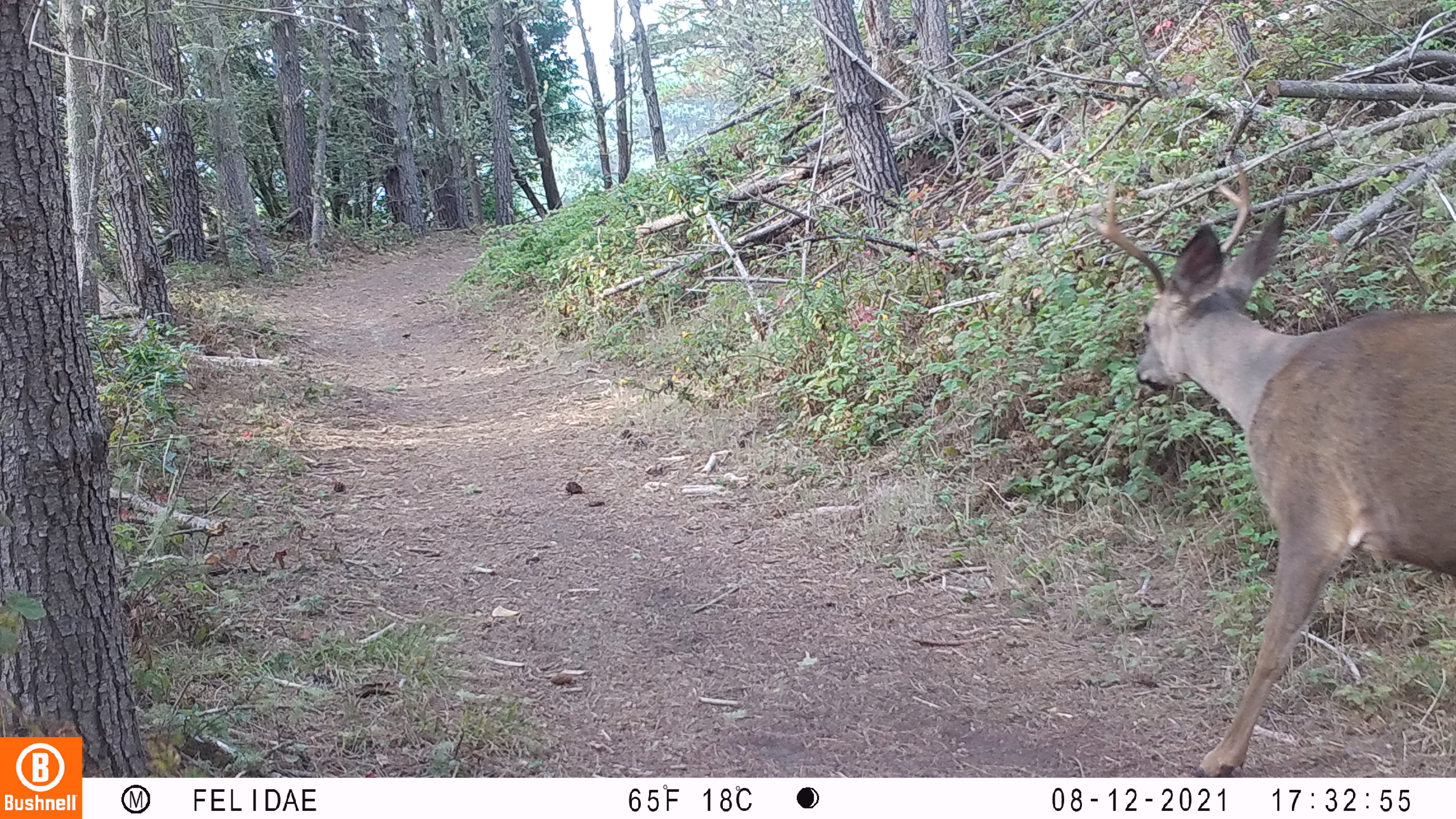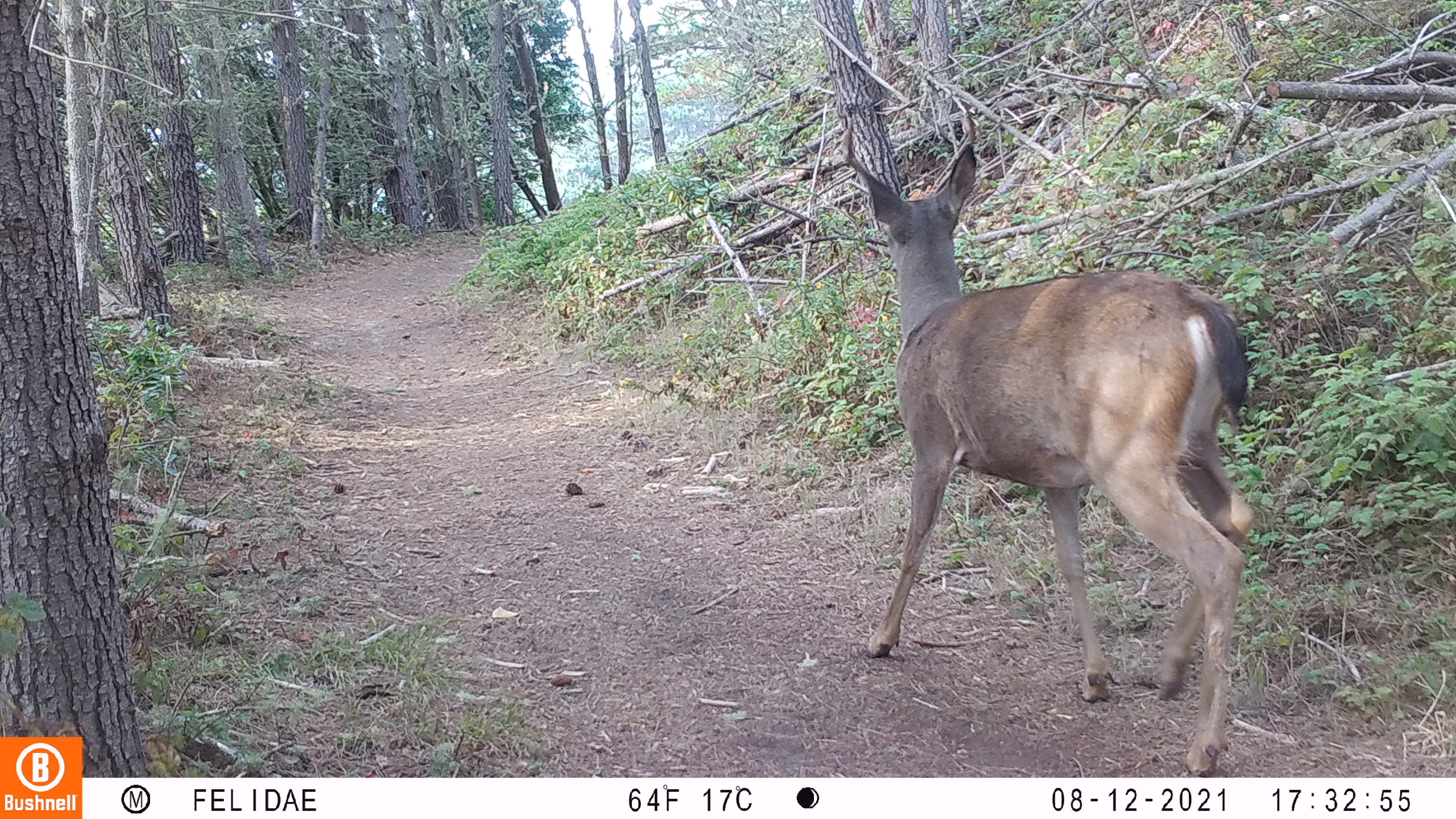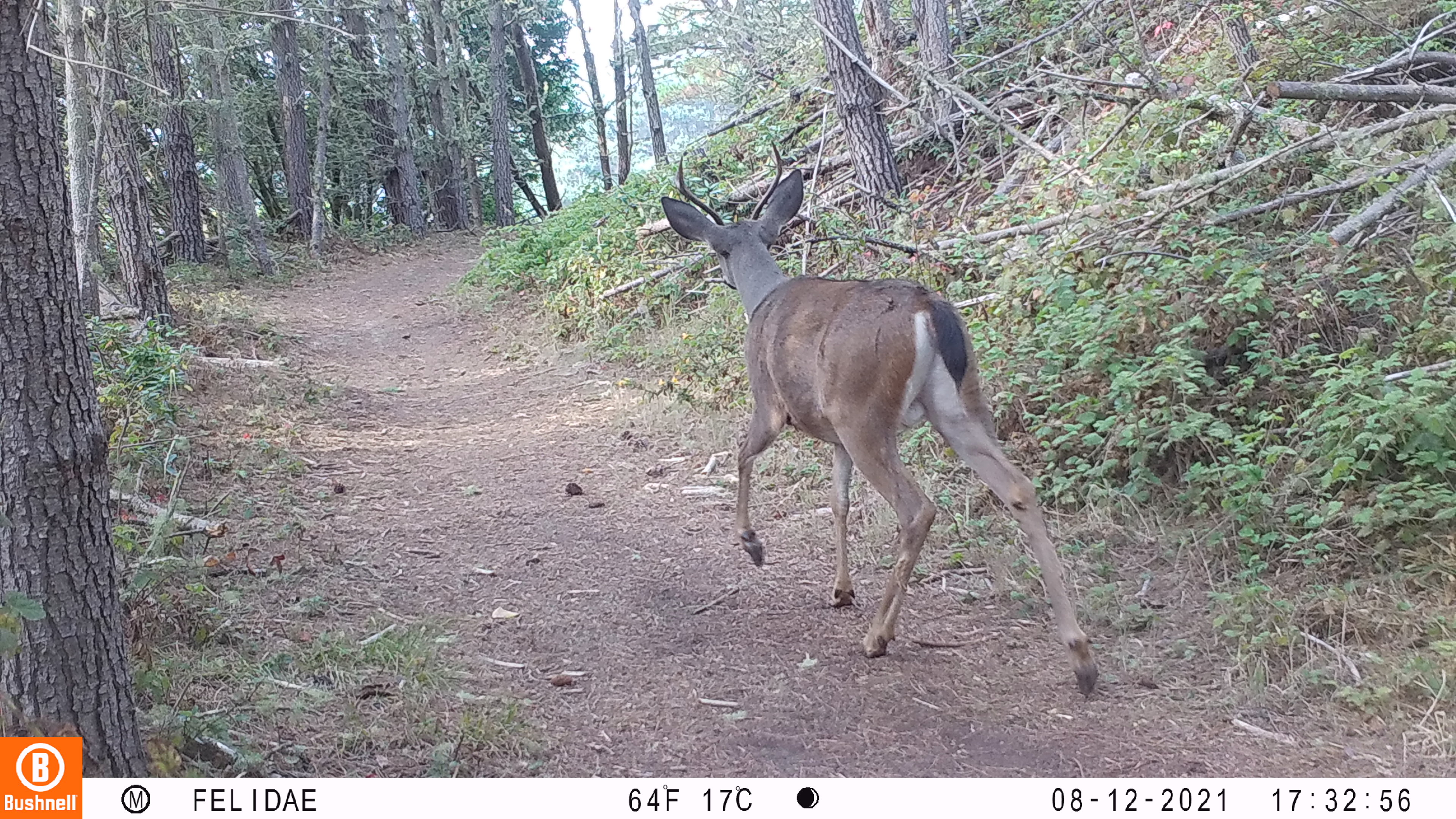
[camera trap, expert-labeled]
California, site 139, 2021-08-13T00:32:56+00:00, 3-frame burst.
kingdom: Animalia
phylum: Chordata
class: Mammalia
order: Artiodactyla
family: Cervidae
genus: Odocoileus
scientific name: Odocoileus hemionus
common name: mule deer